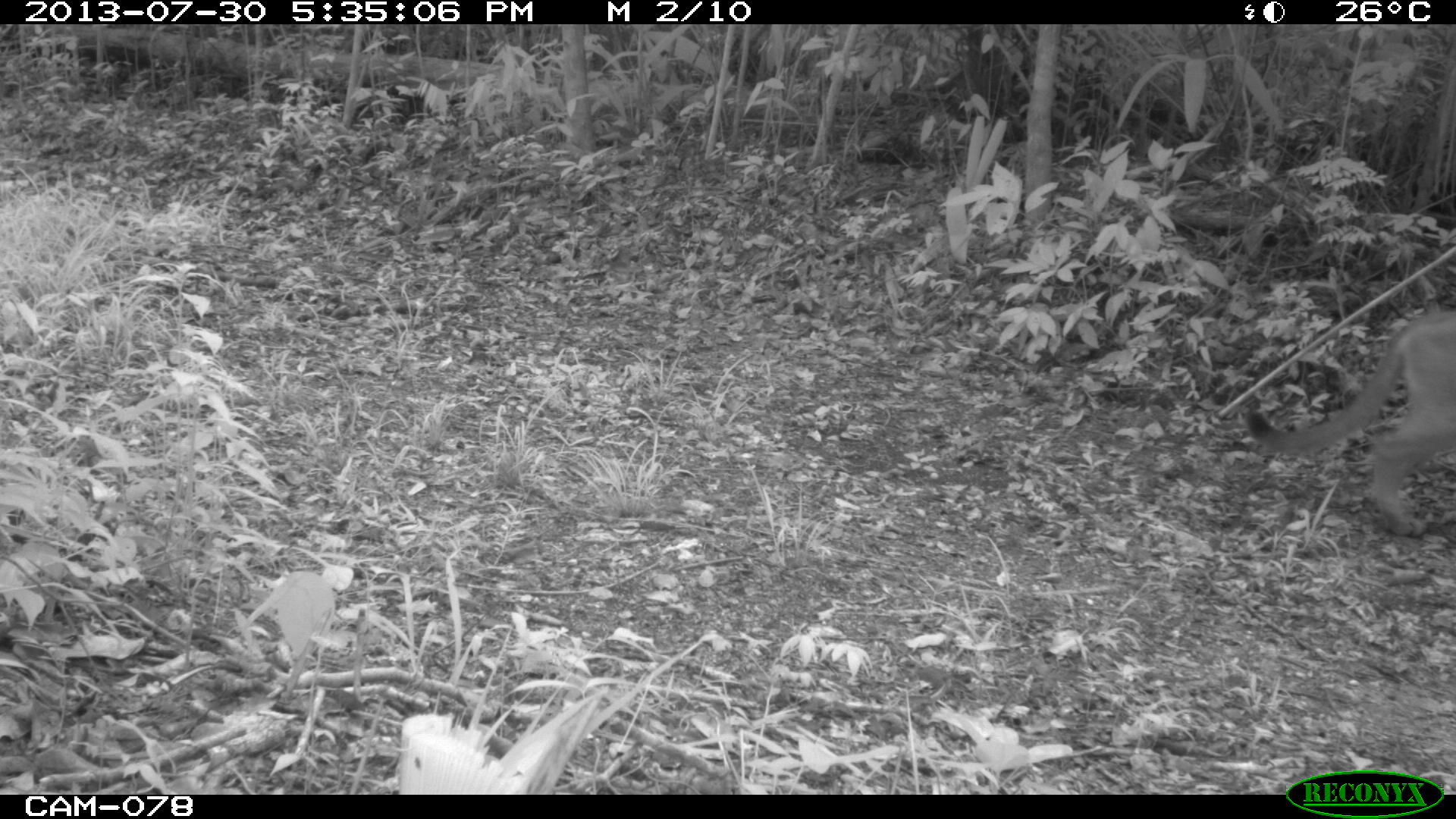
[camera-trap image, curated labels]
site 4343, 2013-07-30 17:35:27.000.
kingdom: Animalia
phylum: Chordata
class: Mammalia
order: Carnivora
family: Felidae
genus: Puma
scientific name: Puma concolor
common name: mountain lion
Puma concolor (mountain lion), count 1, sex male.